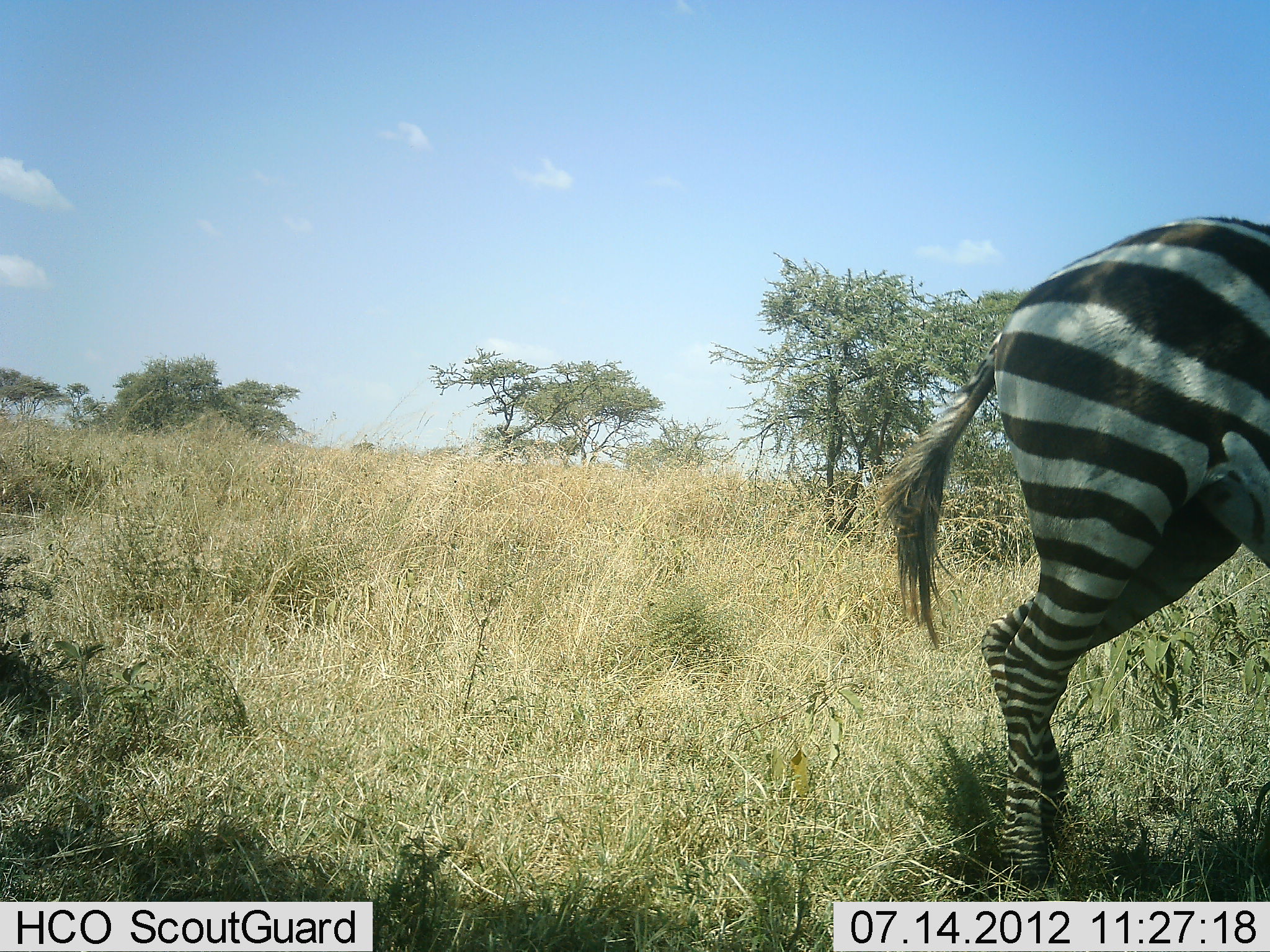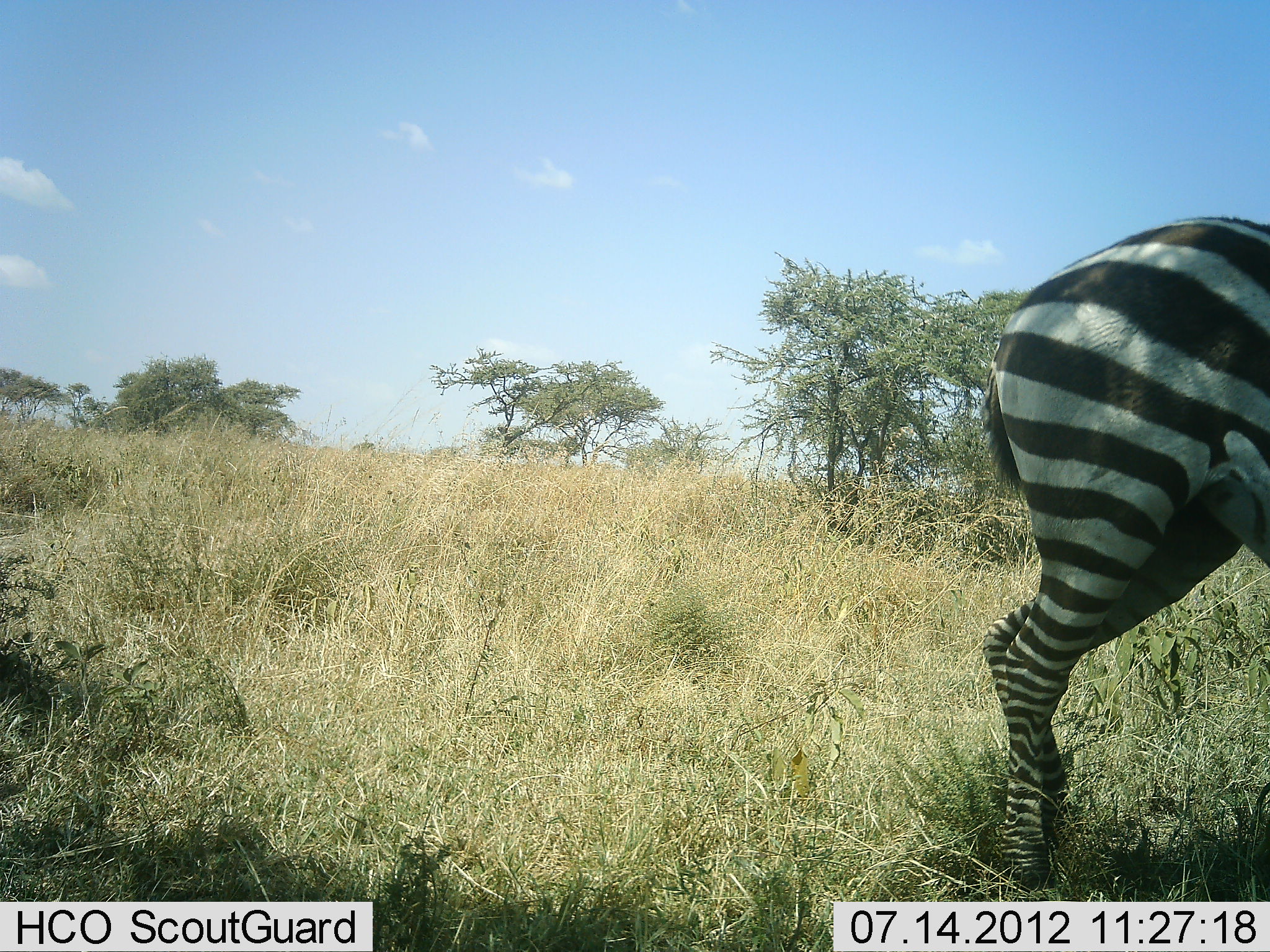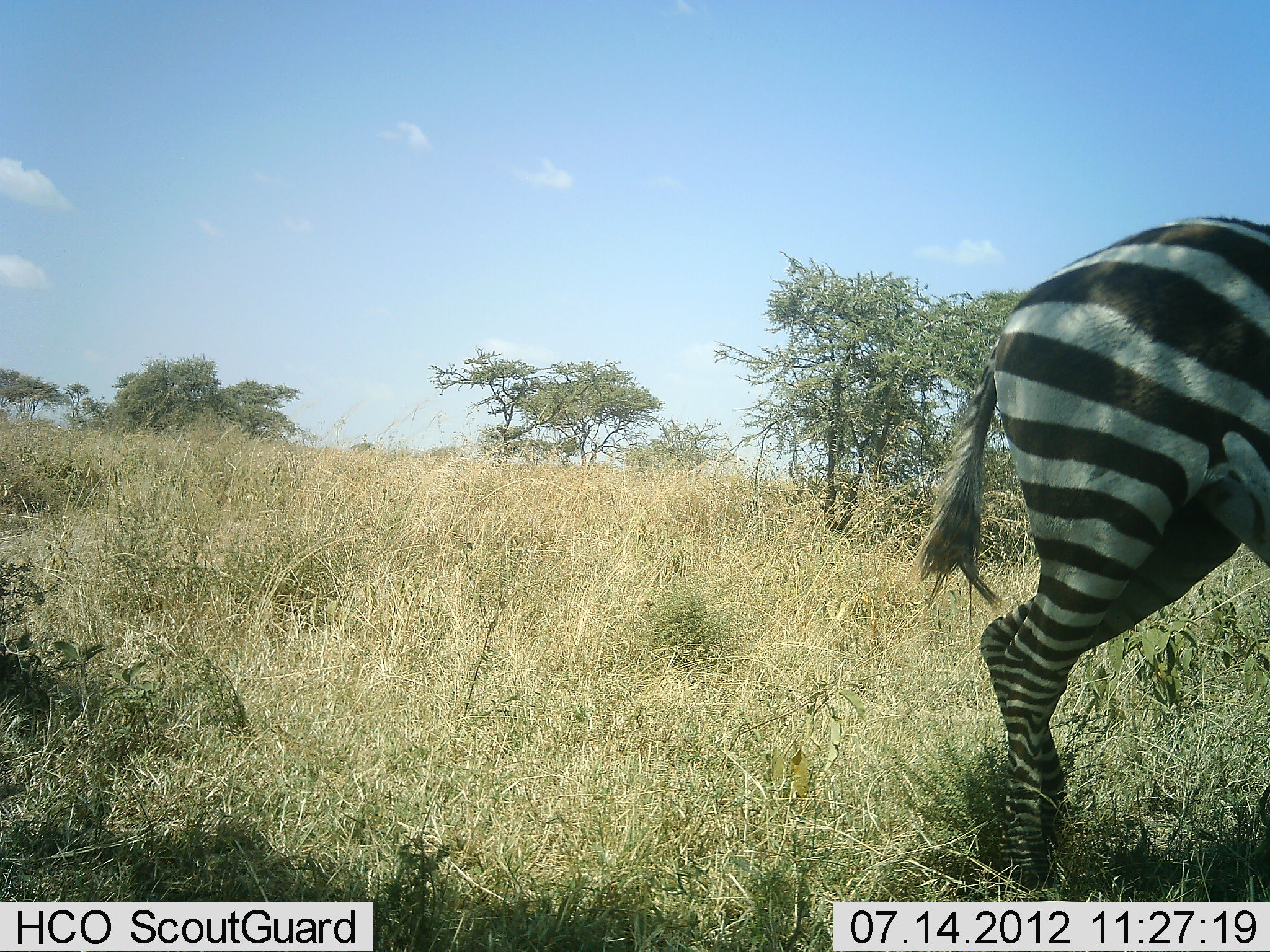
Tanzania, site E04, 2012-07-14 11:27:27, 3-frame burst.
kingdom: Animalia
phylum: Chordata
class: Mammalia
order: Perissodactyla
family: Equidae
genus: Equus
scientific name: Equus quagga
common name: plains zebra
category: zebra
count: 1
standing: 90%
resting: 10%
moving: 10%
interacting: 0%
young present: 0%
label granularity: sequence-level